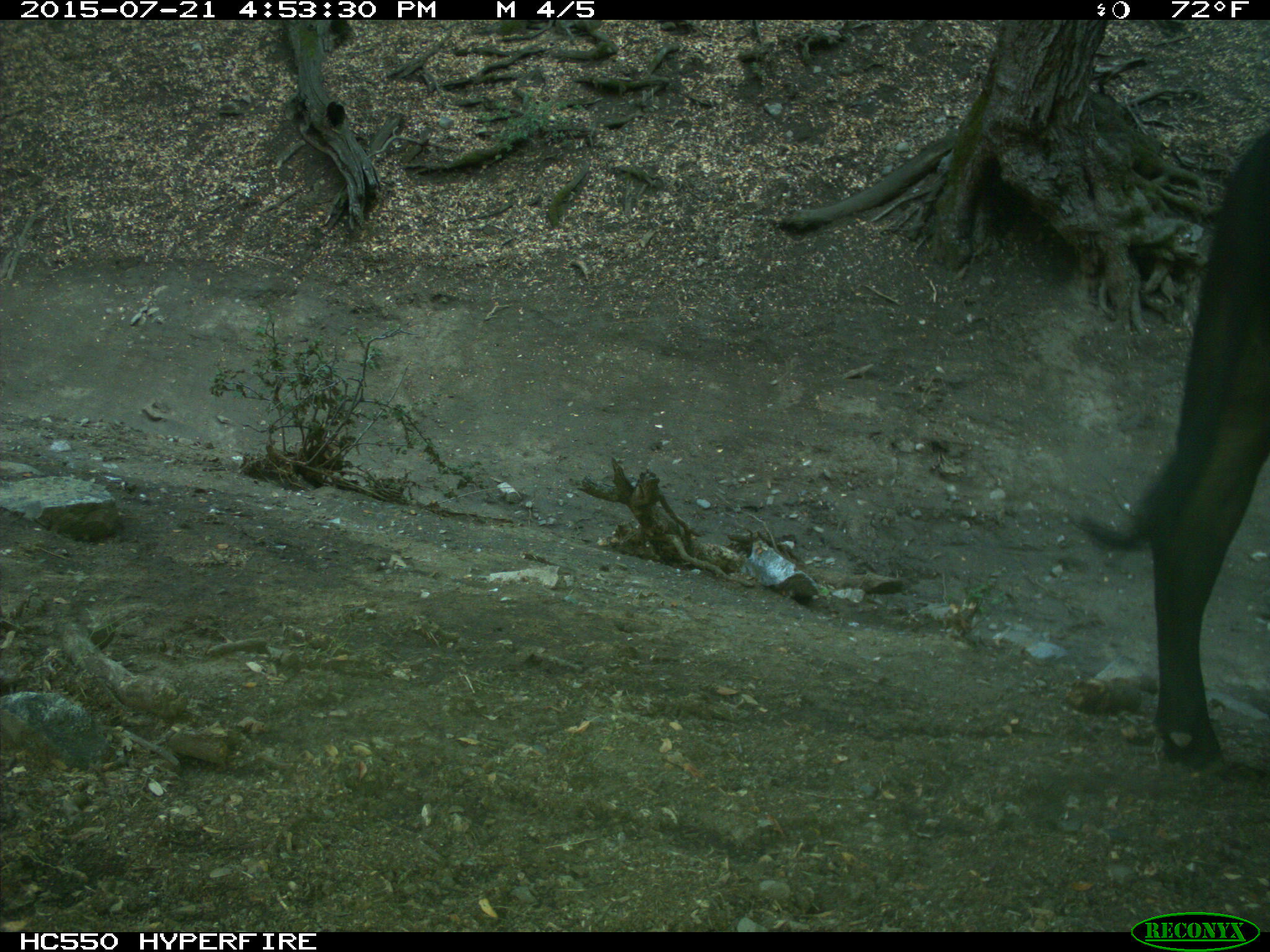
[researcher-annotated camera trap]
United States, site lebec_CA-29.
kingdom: Animalia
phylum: Chordata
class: Mammalia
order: Artiodactyla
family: Bovidae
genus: Bos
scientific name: Bos taurus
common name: domestic cow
Bos taurus (domestic cow).